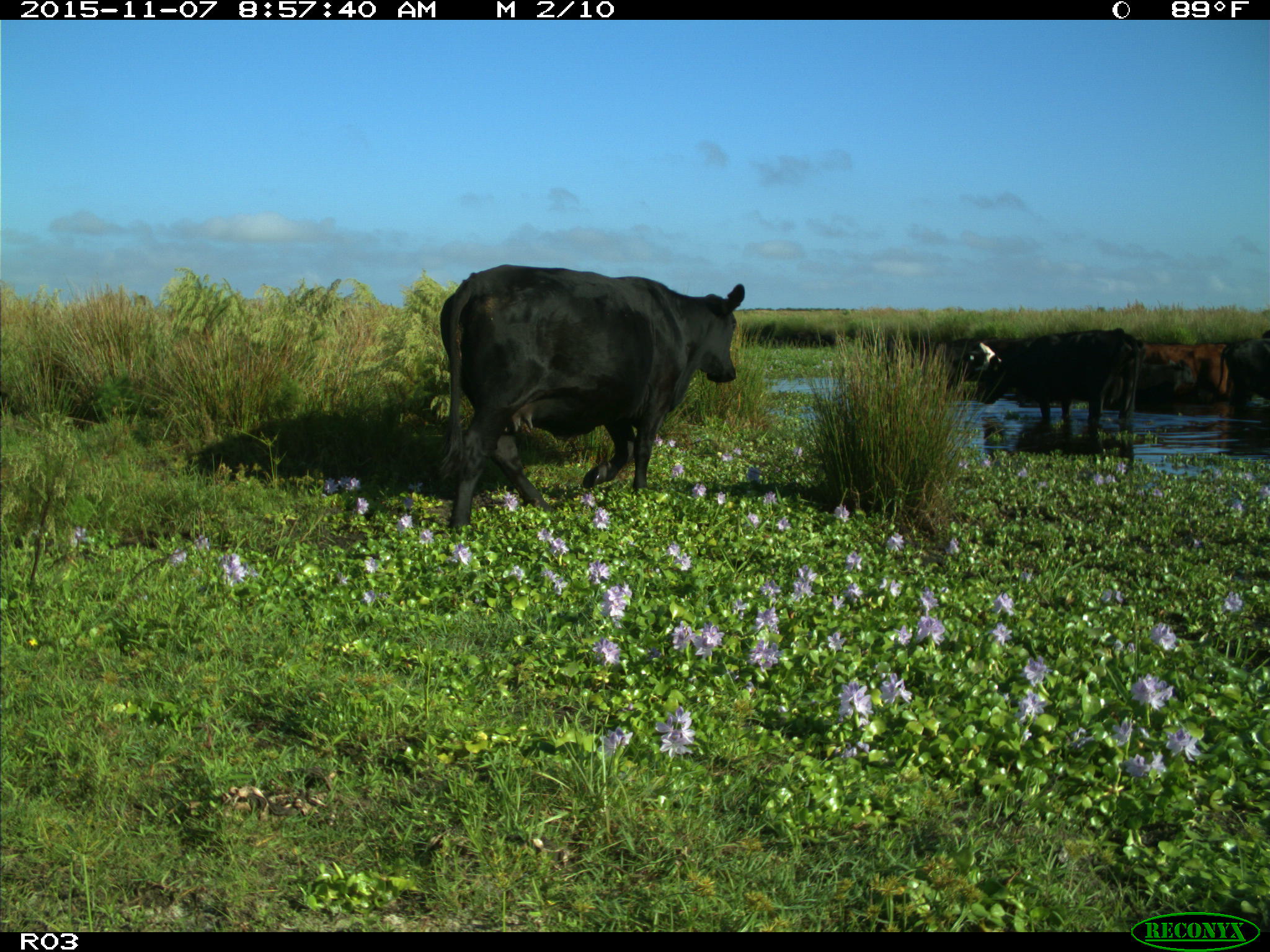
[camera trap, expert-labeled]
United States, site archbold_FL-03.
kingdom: Animalia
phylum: Chordata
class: Mammalia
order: Artiodactyla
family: Bovidae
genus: Bos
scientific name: Bos taurus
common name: domestic cow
Bos taurus (domestic cow).